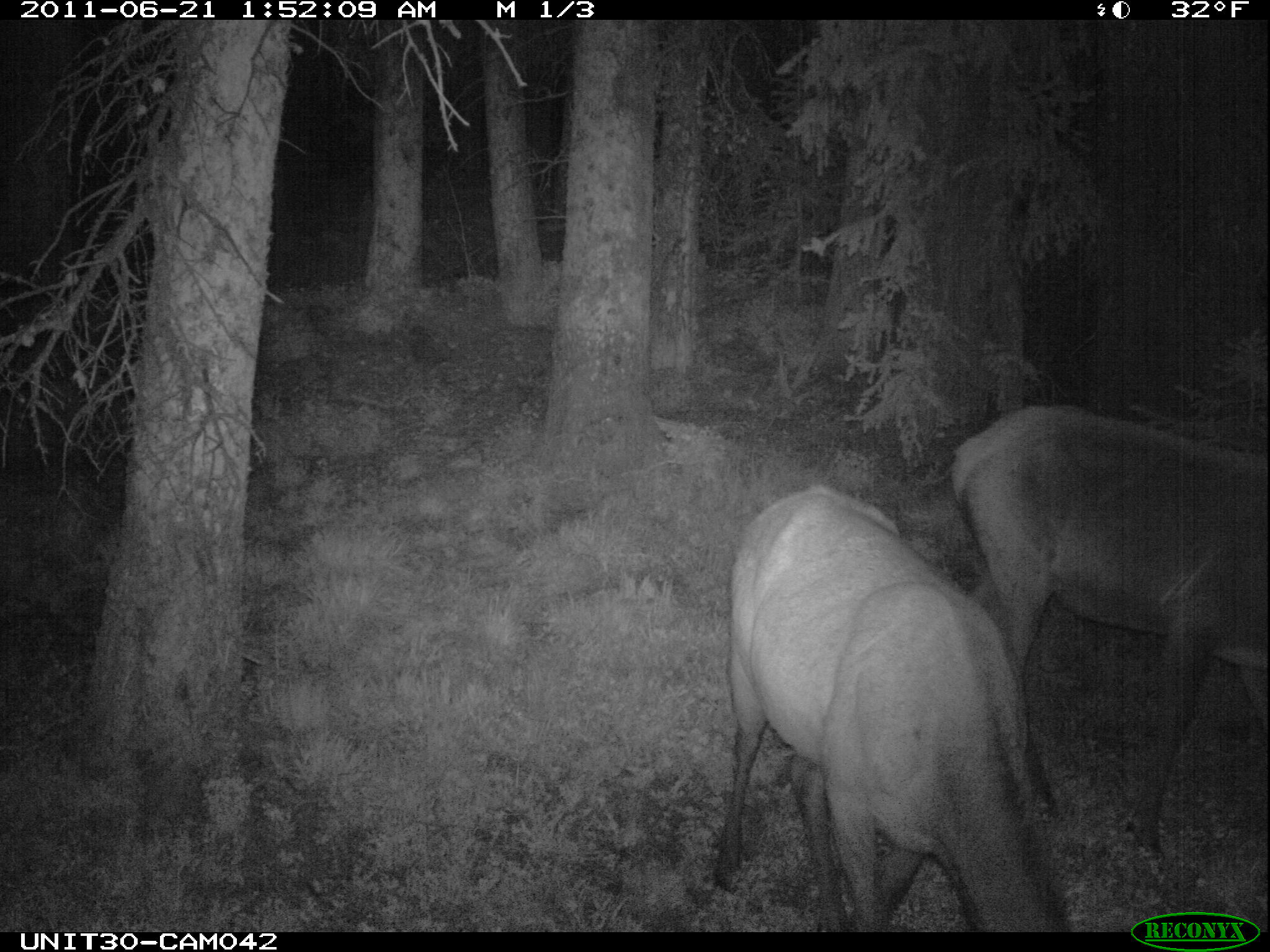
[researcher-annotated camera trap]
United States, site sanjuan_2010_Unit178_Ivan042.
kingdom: Animalia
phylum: Chordata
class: Mammalia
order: Artiodactyla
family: Cervidae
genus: Cervus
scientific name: Cervus elaphus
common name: red deer